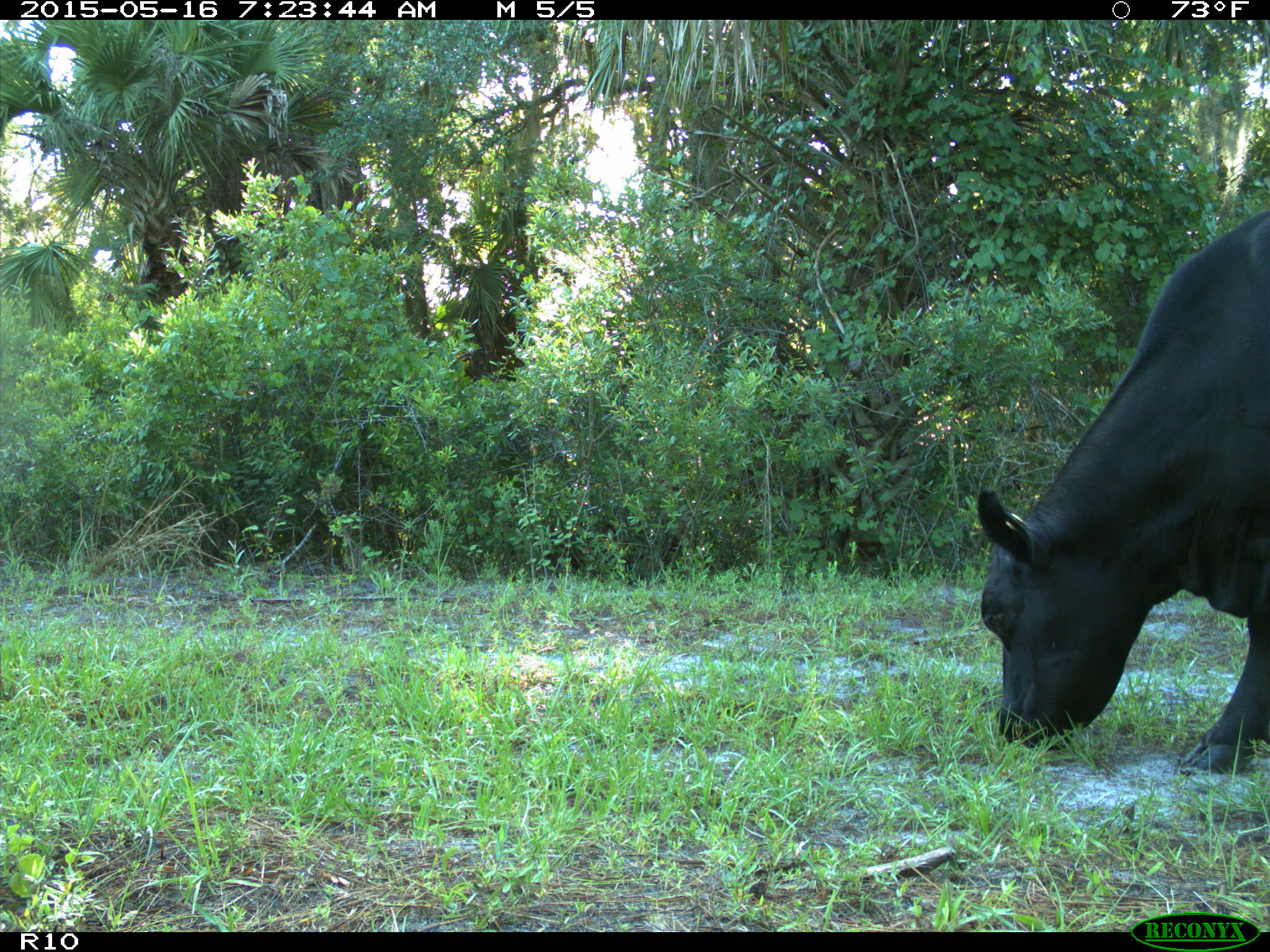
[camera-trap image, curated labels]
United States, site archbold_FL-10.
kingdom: Animalia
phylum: Chordata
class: Mammalia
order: Artiodactyla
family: Bovidae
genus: Bos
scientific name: Bos taurus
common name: domestic cow